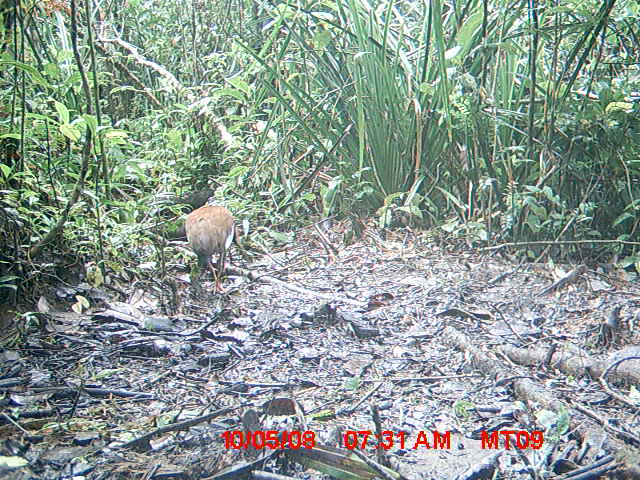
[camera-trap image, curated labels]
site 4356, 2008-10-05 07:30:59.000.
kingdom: Animalia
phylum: Chordata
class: Aves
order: Pelecaniformes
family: Threskiornithidae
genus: Lophotibis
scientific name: Lophotibis cristata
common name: madagascan ibis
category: lophotibis cristataa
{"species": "lophotibis cristataa (madagascan ibis) (Lophotibis cristata)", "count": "2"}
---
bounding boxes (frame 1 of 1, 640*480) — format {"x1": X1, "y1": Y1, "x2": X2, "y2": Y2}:
lophotibis cristataa: {"x1": 184, "y1": 205, "x2": 235, "y2": 295}